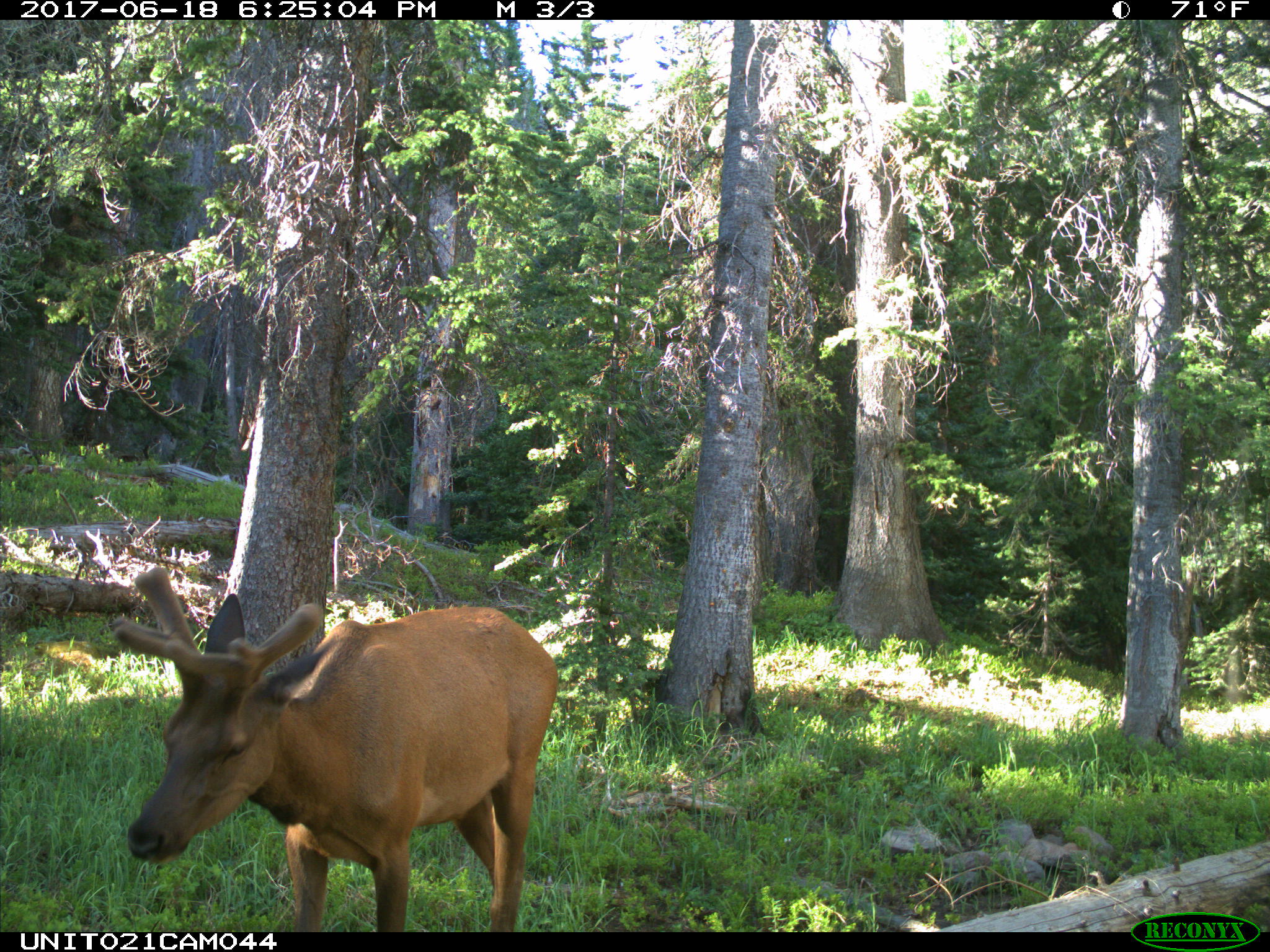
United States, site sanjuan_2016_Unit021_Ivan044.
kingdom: Animalia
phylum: Chordata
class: Mammalia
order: Artiodactyla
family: Cervidae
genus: Cervus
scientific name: Cervus elaphus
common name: red deer